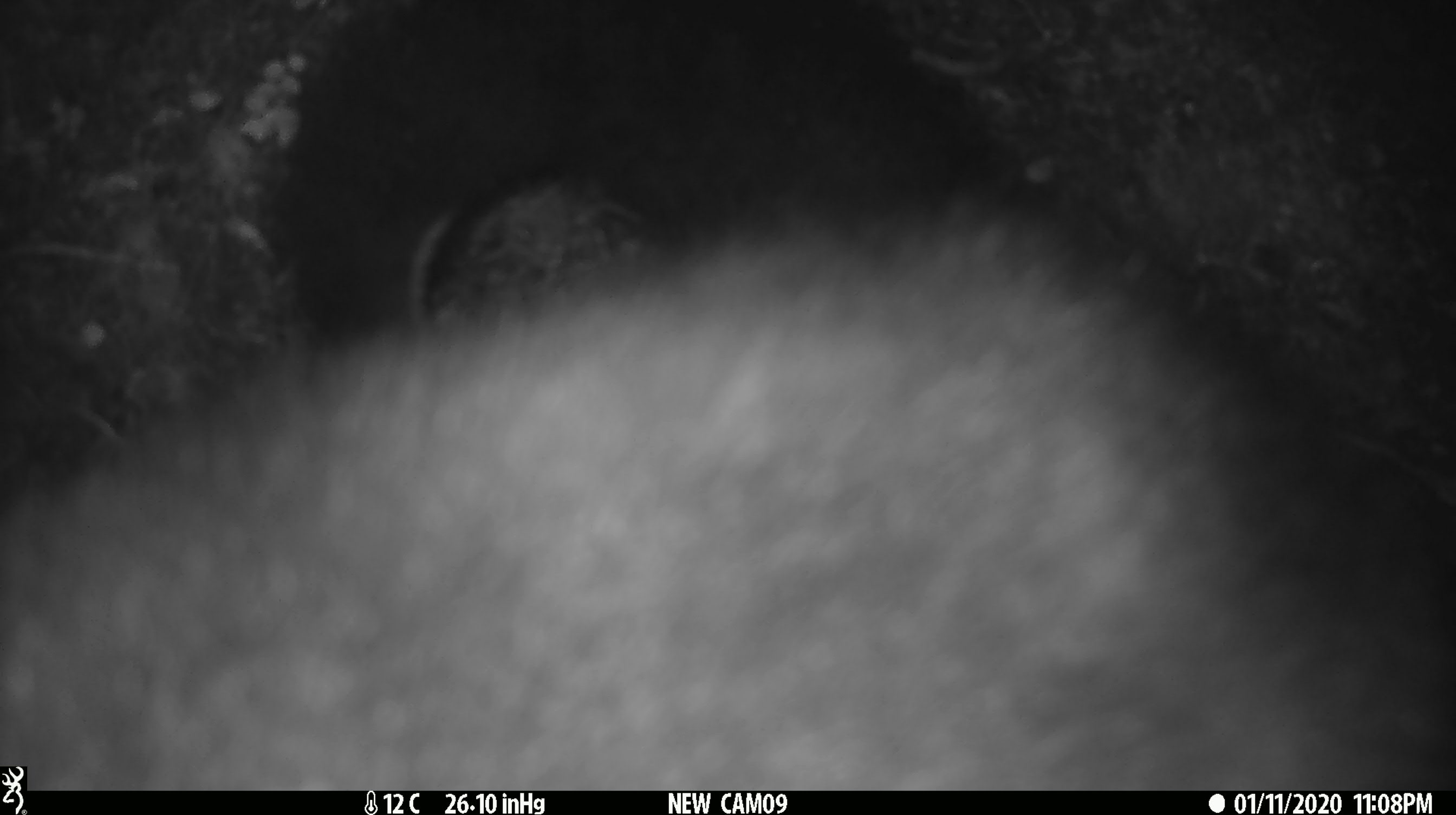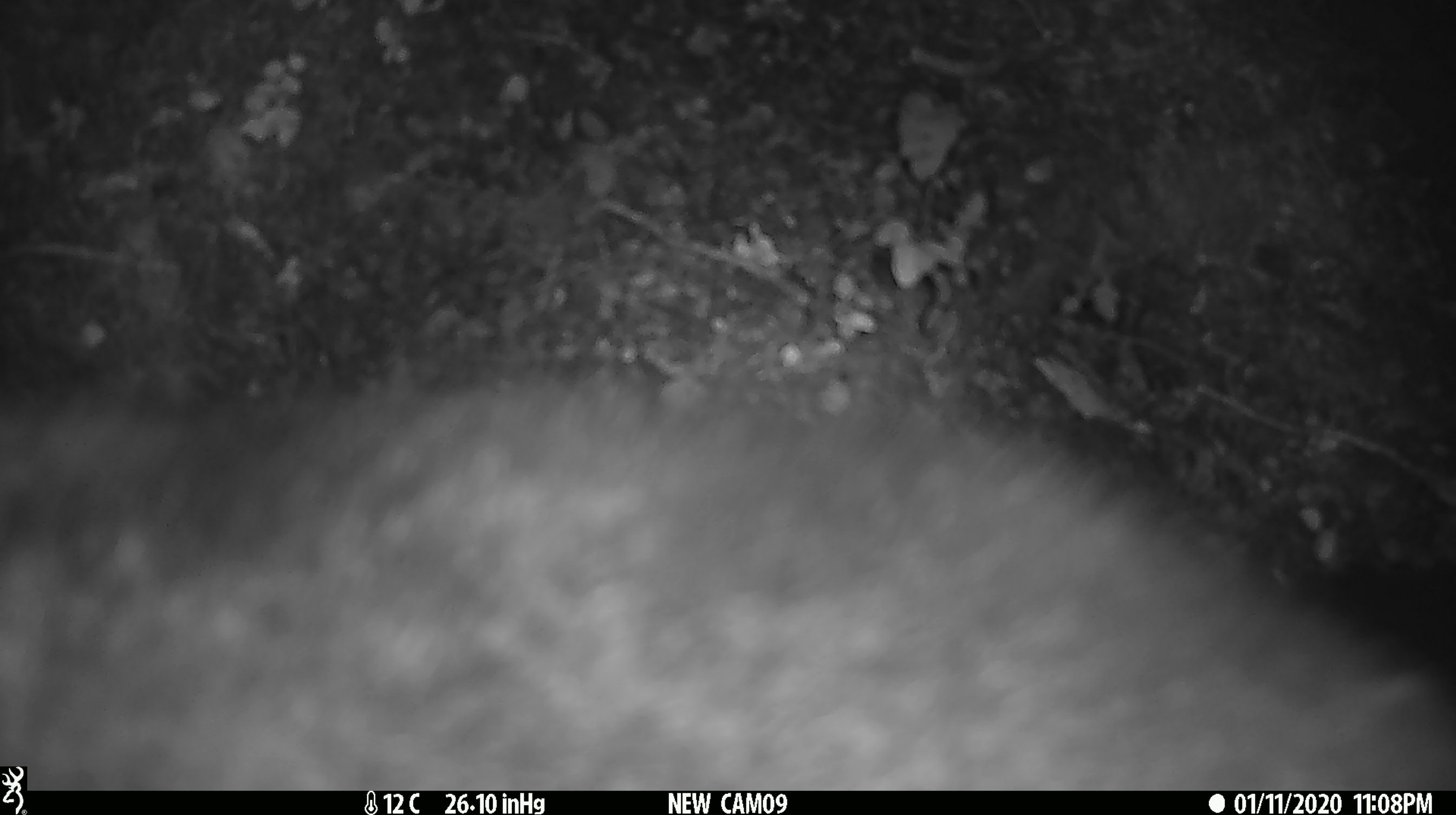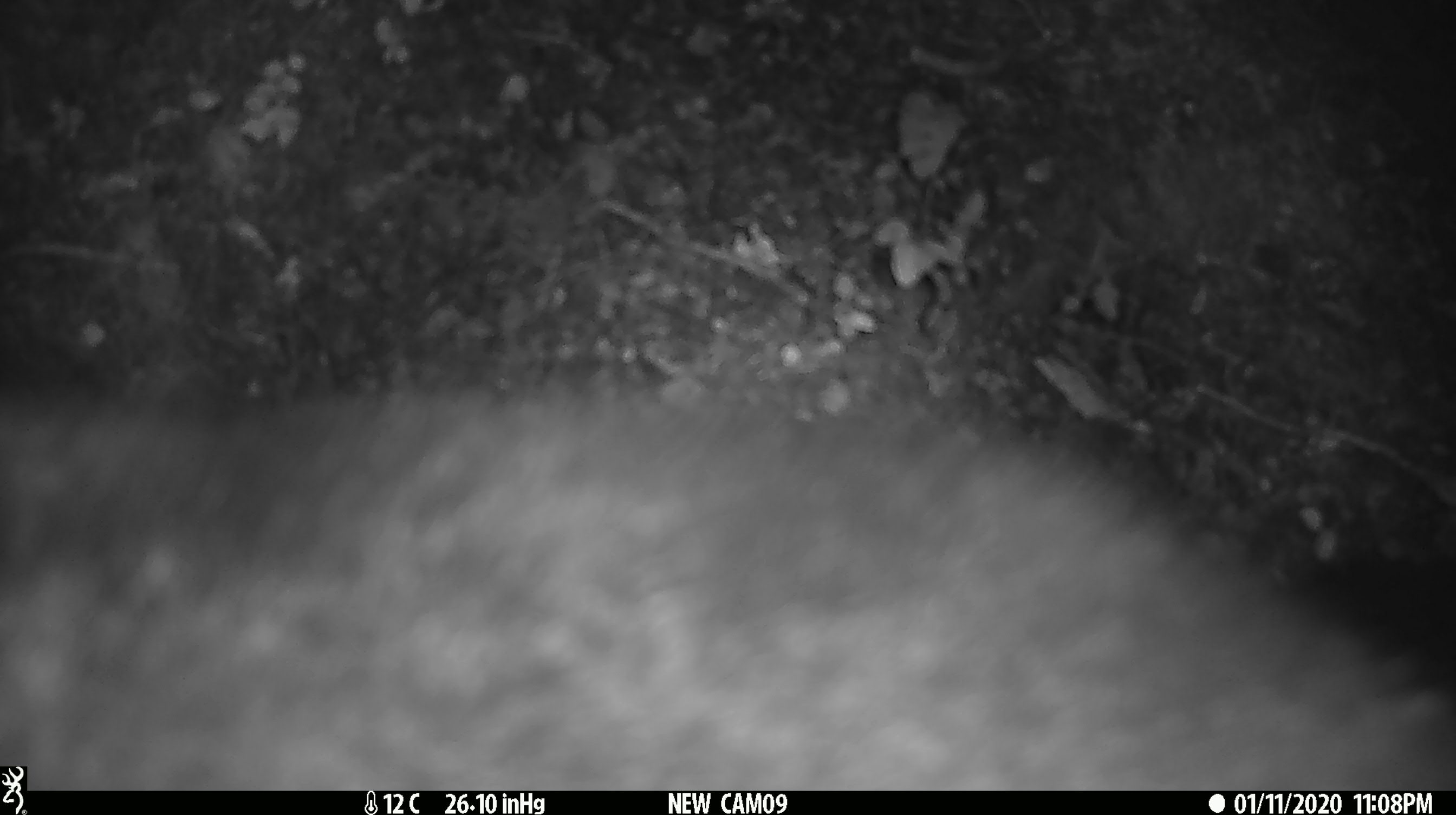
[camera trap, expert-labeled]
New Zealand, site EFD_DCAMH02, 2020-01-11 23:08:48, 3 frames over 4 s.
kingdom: Animalia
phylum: Chordata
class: Mammalia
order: Diprotodontia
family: Phalangeridae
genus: Trichosurus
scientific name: Trichosurus vulpecula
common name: common brushtail possum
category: possum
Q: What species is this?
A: Possum (common brushtail possum) (Trichosurus vulpecula).